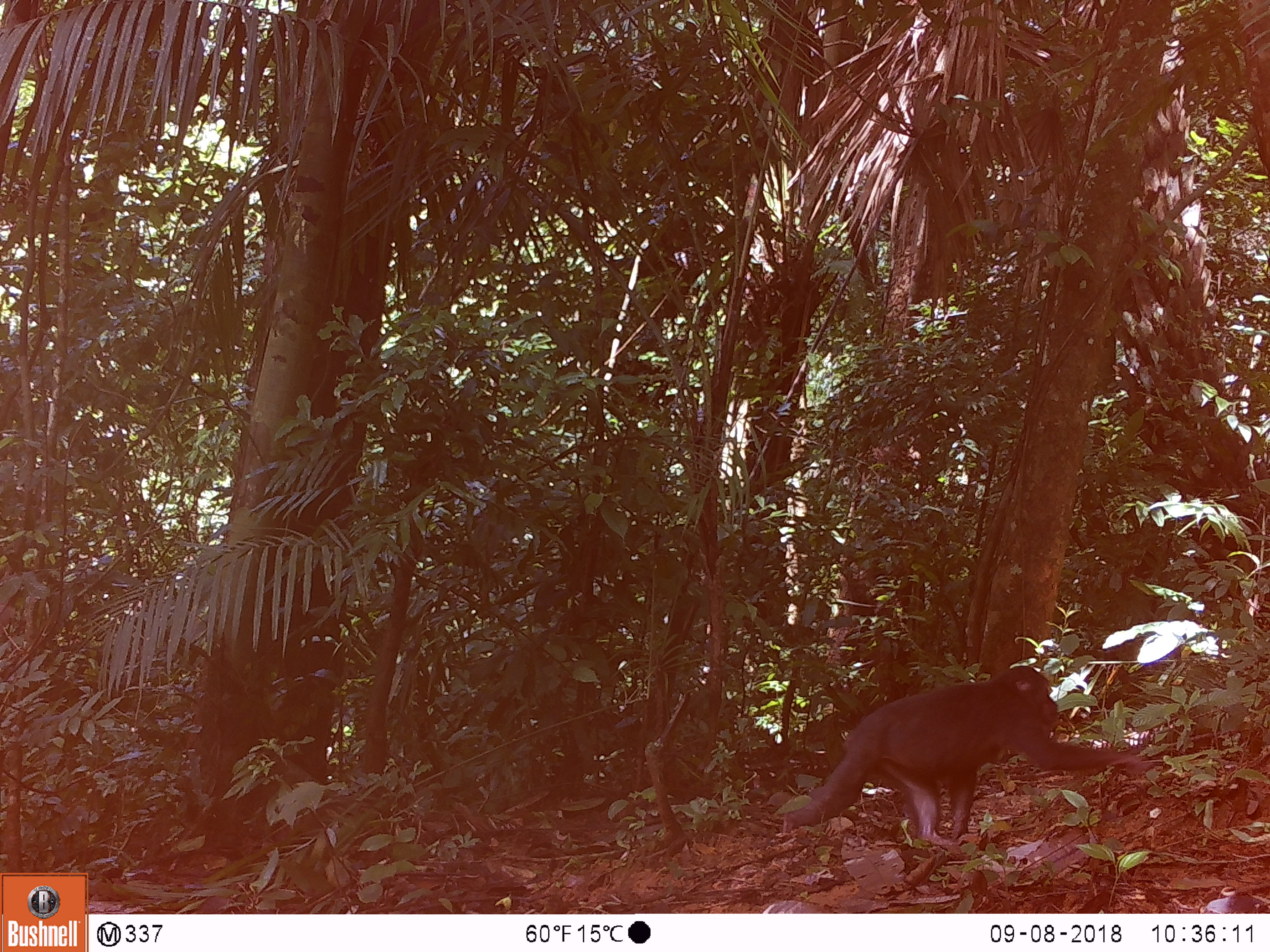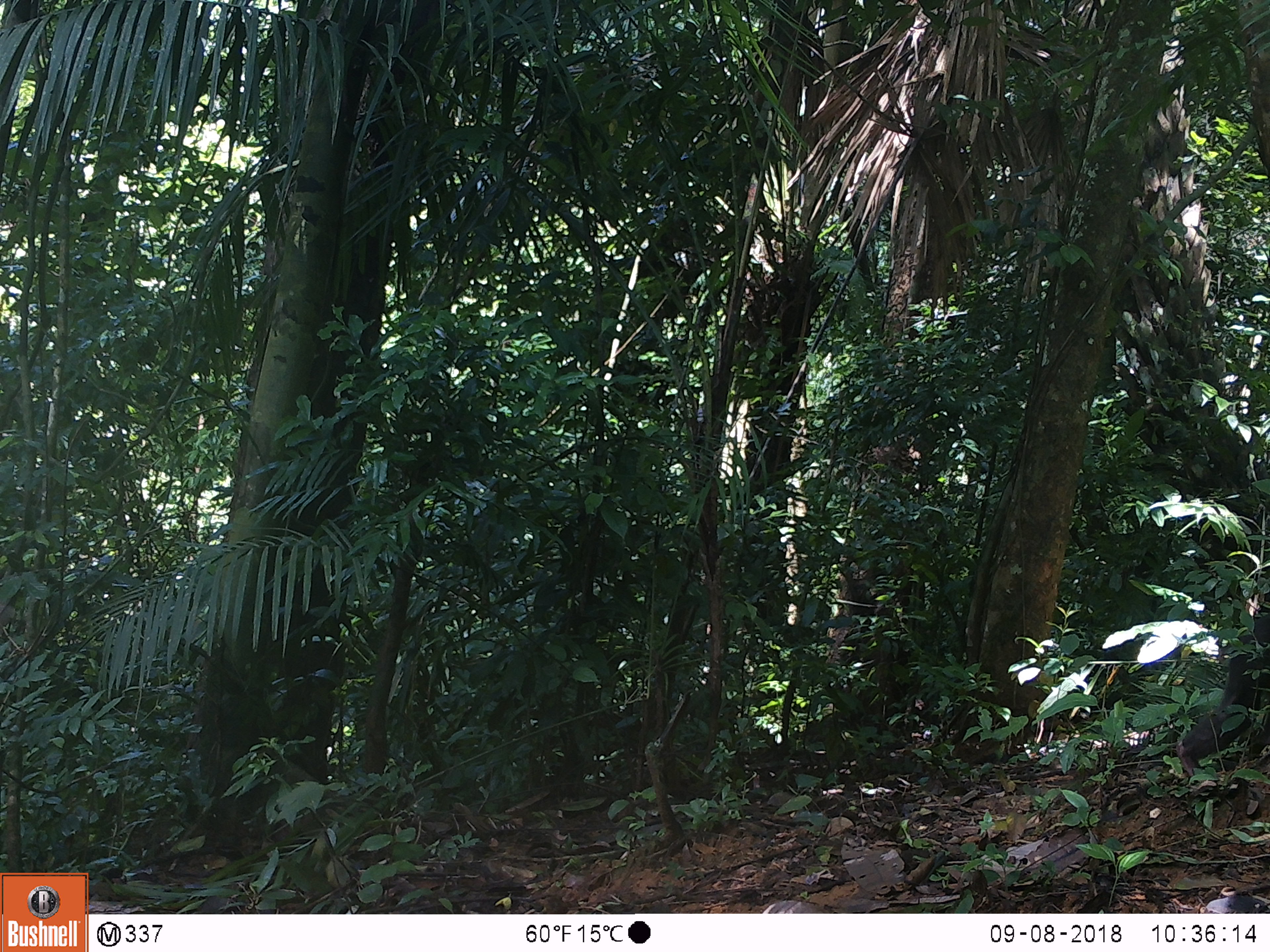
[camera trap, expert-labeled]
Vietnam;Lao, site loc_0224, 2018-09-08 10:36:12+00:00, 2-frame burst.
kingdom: Animalia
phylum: Chordata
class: Mammalia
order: Primates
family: Cercopithecidae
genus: Macaca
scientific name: Macaca arctoides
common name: stump-tailed macaque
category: stump tailed macaque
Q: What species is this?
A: Stump tailed macaque (stump-tailed macaque) (Macaca arctoides).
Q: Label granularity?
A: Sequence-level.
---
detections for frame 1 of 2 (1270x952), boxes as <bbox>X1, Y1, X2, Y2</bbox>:
stump tailed macaque: <bbox>781, 665, 1155, 840</bbox>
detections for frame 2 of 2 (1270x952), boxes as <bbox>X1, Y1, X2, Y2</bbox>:
stump tailed macaque: <bbox>1173, 608, 1270, 776</bbox>